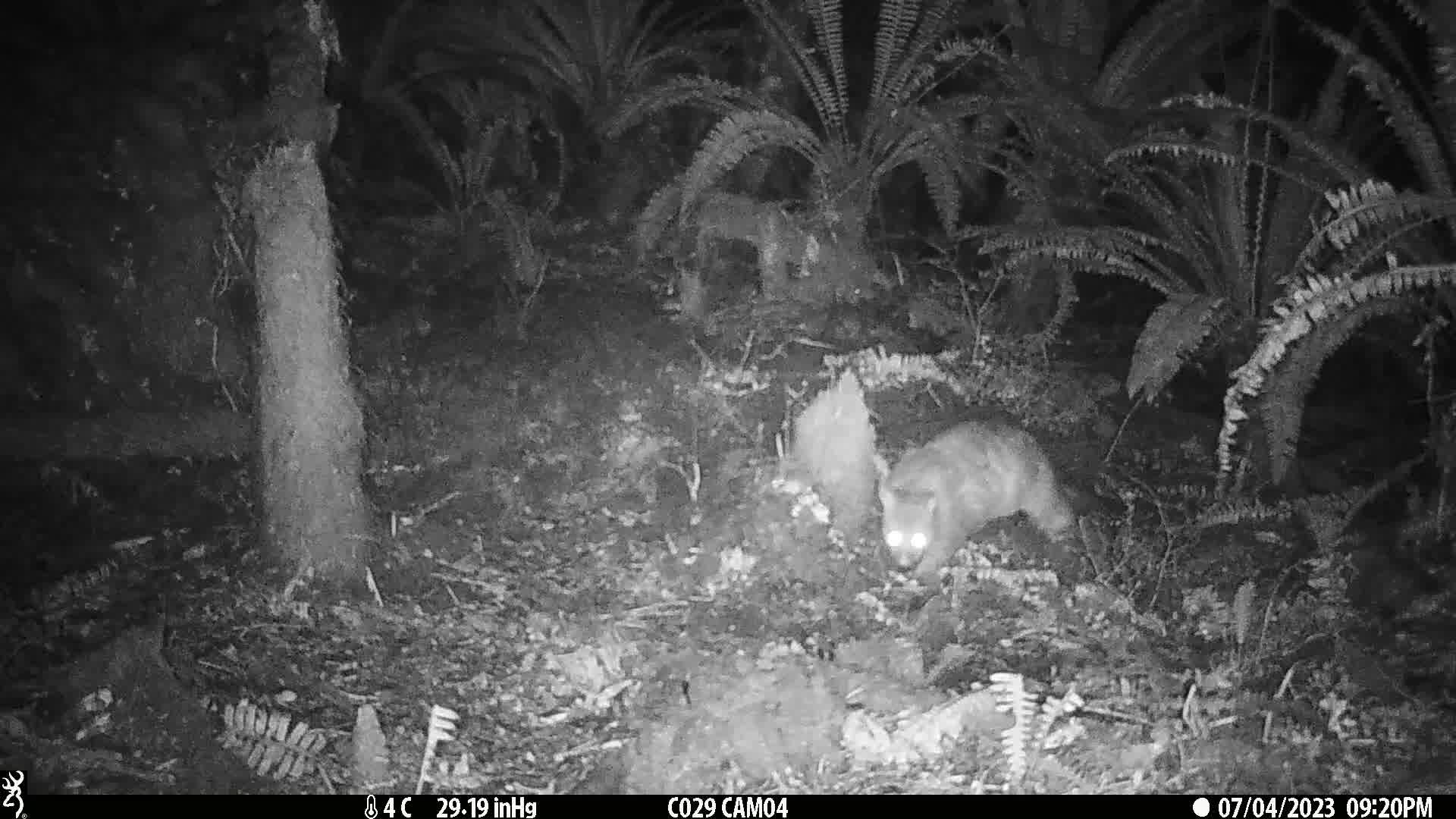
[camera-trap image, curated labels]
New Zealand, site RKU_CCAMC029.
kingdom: Animalia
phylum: Chordata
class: Mammalia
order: Diprotodontia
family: Phalangeridae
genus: Trichosurus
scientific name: Trichosurus vulpecula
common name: common brushtail possum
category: possum